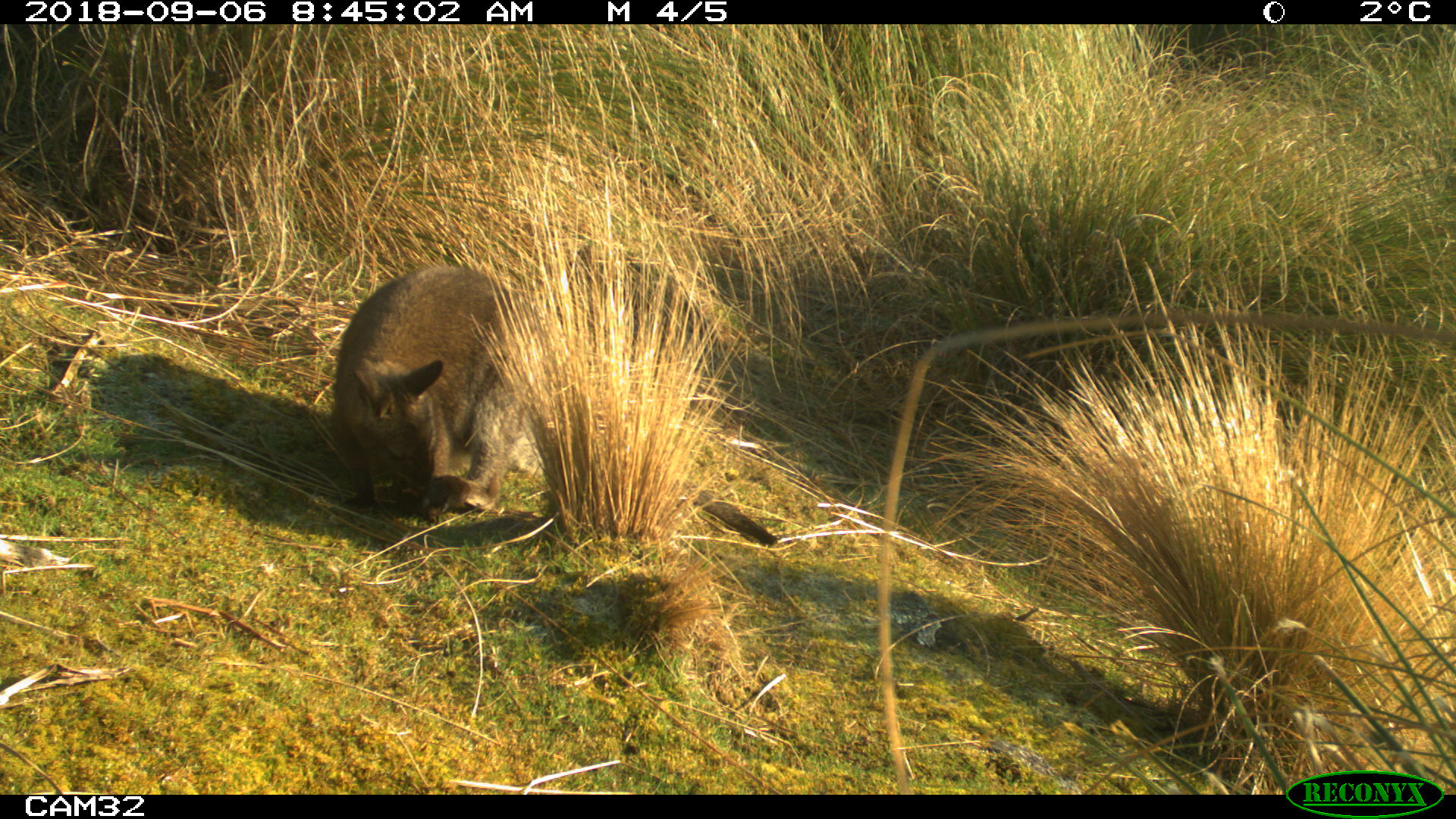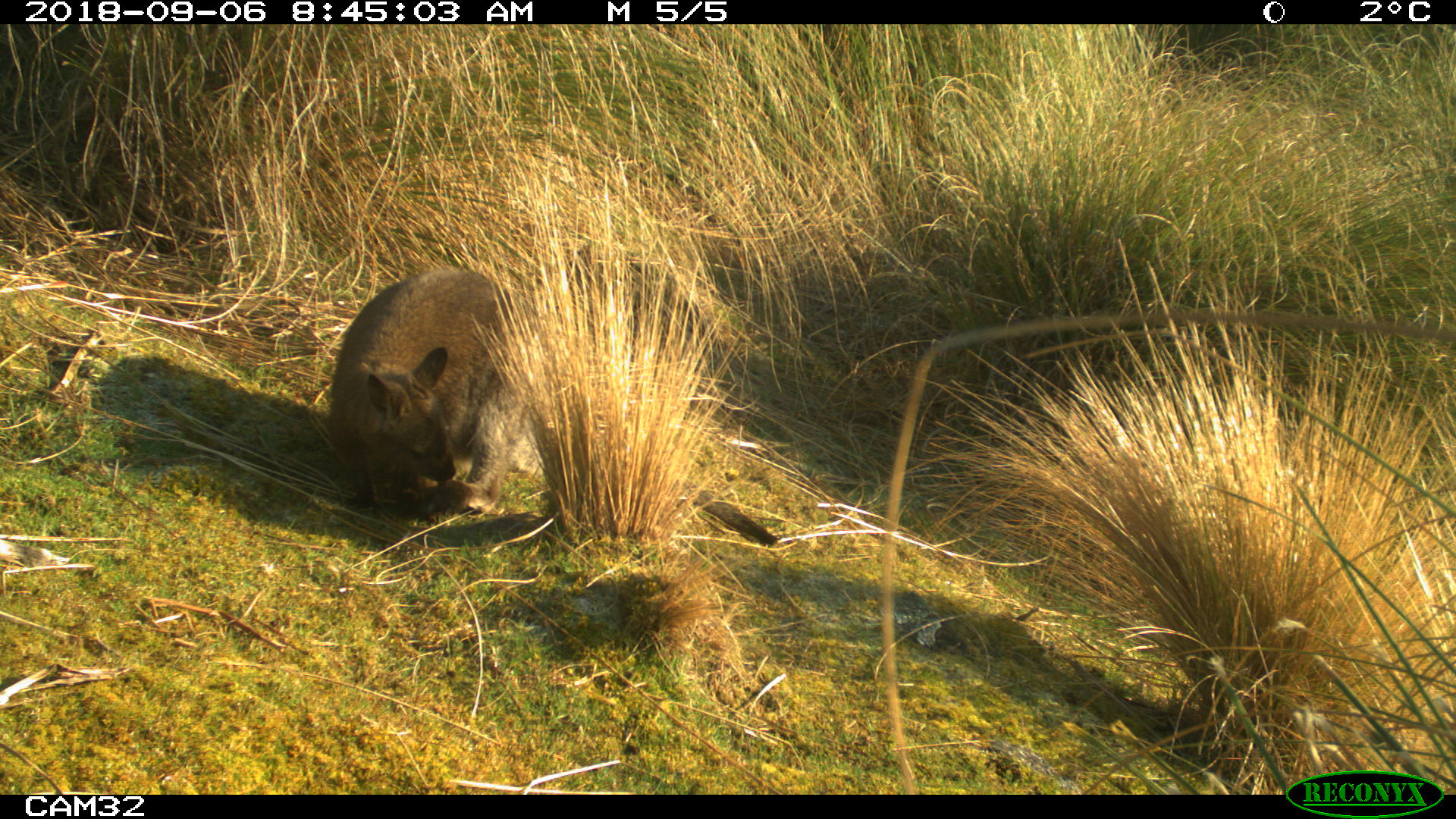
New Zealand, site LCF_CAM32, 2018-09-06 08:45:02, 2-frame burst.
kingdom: Animalia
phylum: Chordata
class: Mammalia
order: Diprotodontia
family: Macropodidae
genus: Notamacropus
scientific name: Notamacropus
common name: wallaby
Wallaby (Notamacropus).